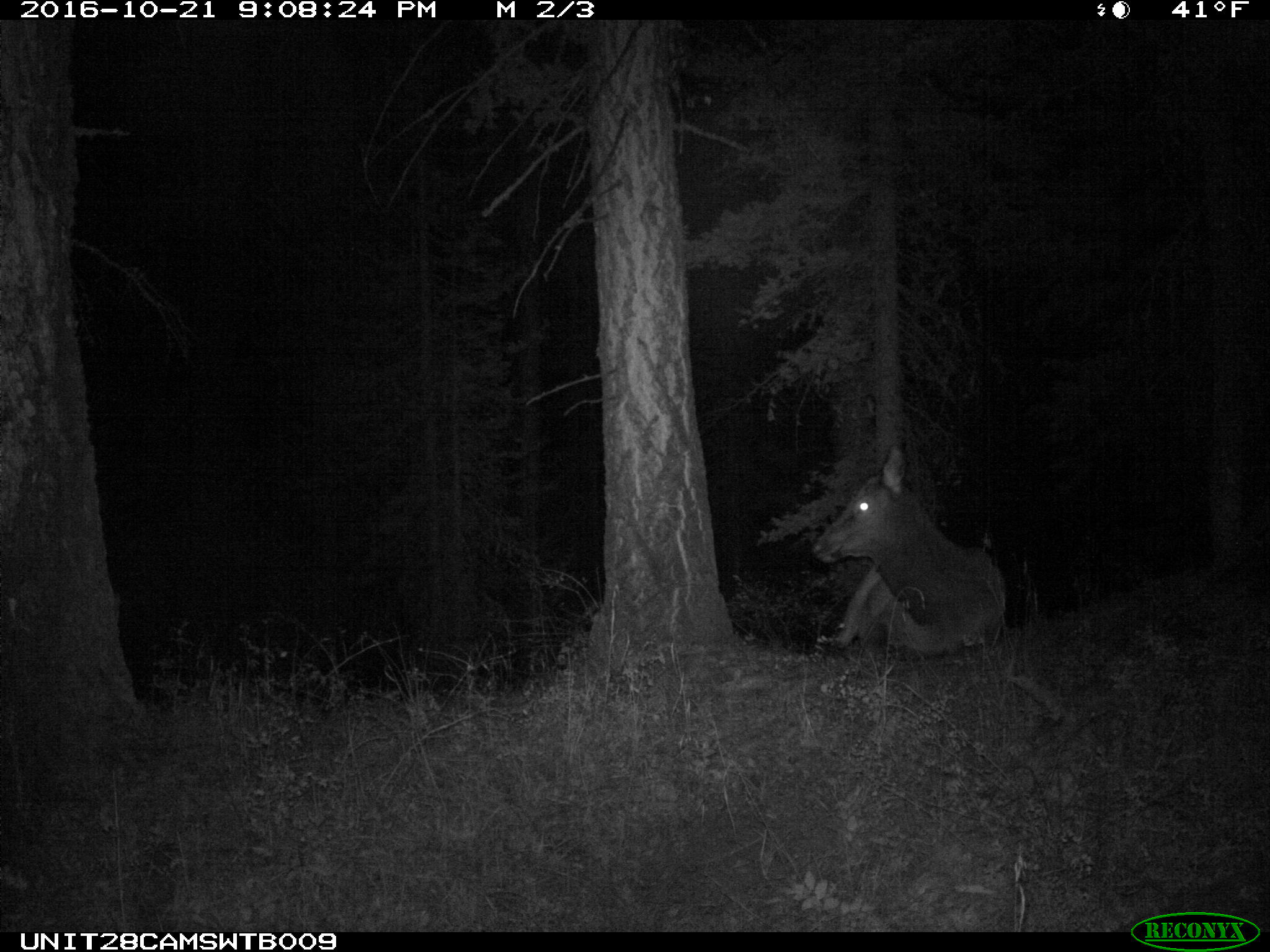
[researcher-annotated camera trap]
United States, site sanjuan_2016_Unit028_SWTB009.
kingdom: Animalia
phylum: Chordata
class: Mammalia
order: Artiodactyla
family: Cervidae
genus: Cervus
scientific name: Cervus elaphus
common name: red deer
Cervus elaphus (red deer).